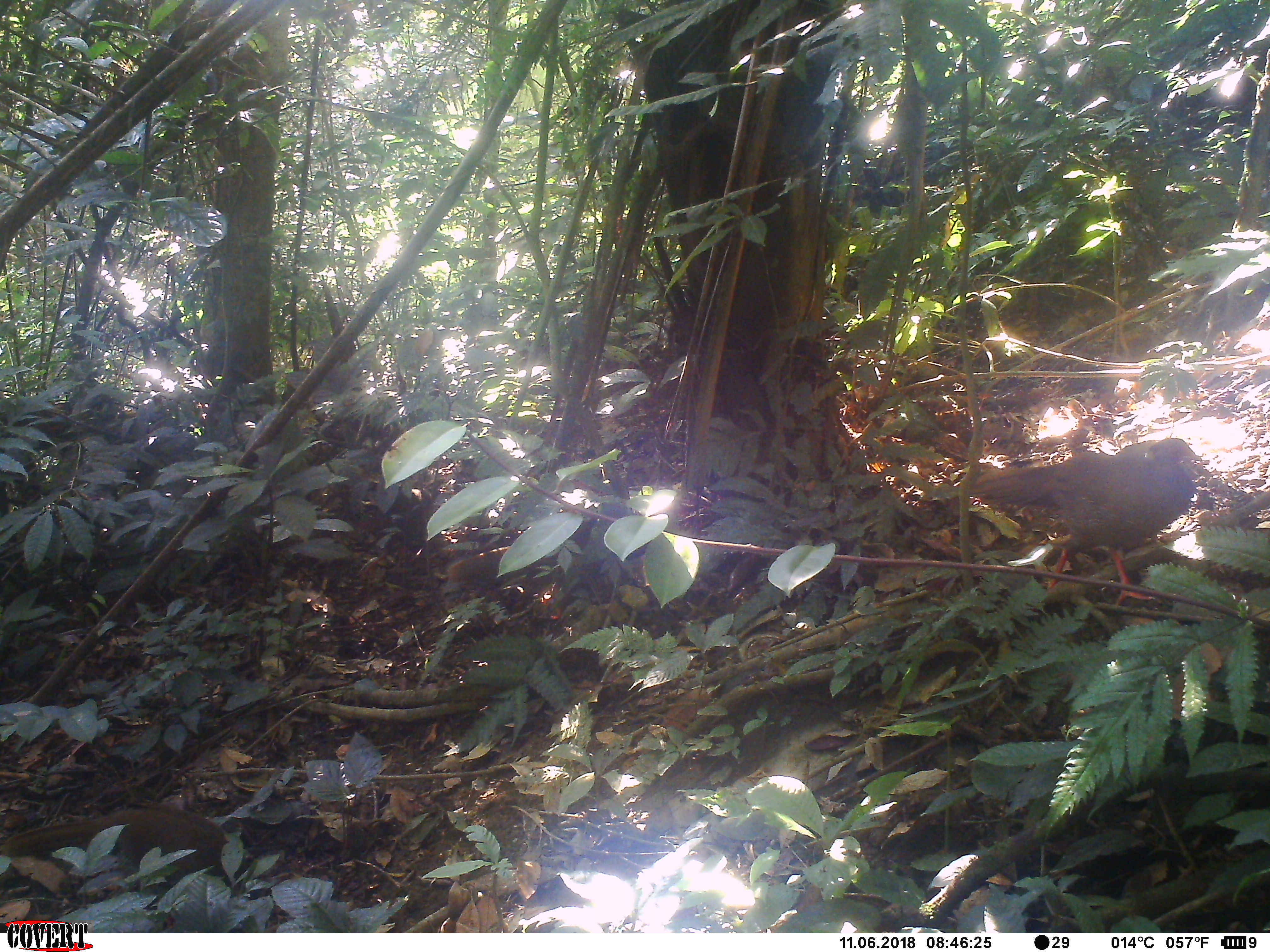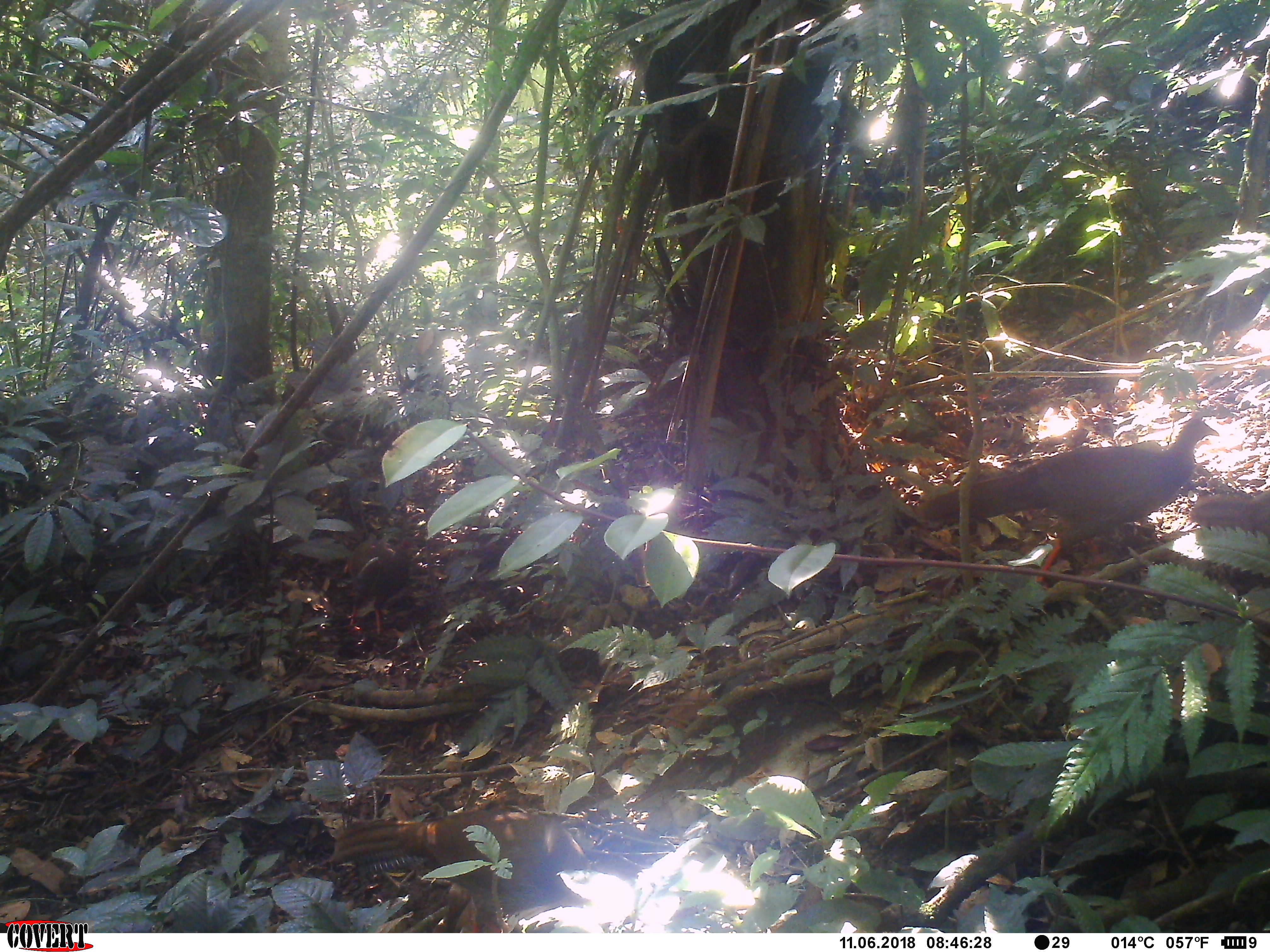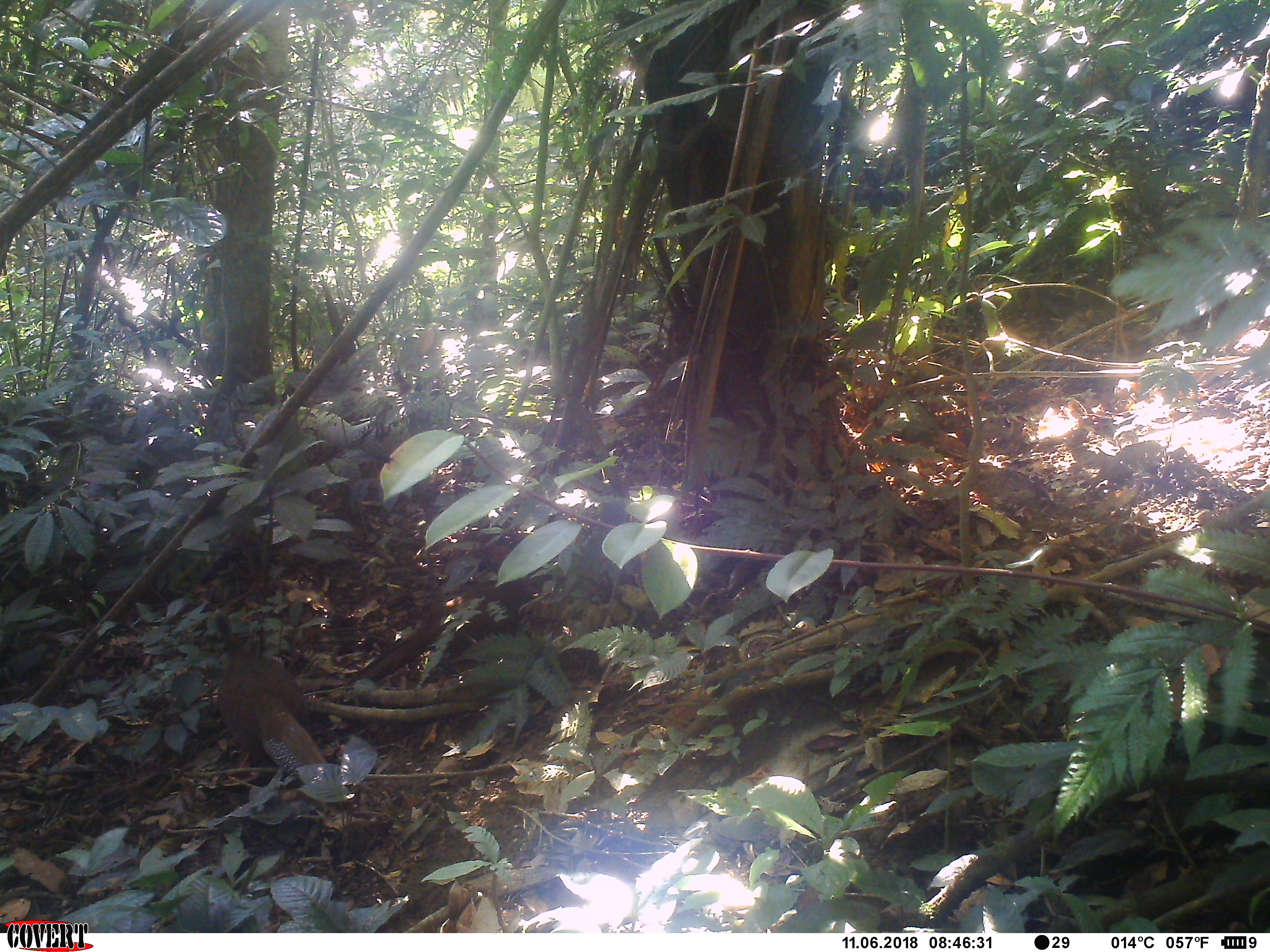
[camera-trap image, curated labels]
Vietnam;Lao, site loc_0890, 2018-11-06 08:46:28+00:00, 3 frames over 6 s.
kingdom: Animalia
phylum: Chordata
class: Aves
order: Galliformes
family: Phasianidae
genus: Lophura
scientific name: Lophura nycthemera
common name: silver pheasant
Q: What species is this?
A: Silver pheasant (Lophura nycthemera).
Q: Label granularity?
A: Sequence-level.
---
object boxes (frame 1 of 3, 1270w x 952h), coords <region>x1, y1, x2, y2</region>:
silver pheasant: <region>948, 436, 1201, 605</region>; <region>0, 795, 244, 898</region>; <region>445, 504, 649, 584</region>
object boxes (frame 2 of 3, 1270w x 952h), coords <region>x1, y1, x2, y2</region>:
silver pheasant: <region>915, 418, 1220, 583</region>; <region>326, 806, 592, 932</region>; <region>343, 538, 417, 638</region>; <region>1187, 482, 1269, 541</region>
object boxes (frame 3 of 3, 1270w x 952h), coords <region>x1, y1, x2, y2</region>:
silver pheasant: <region>346, 564, 540, 688</region>; <region>211, 606, 329, 779</region>